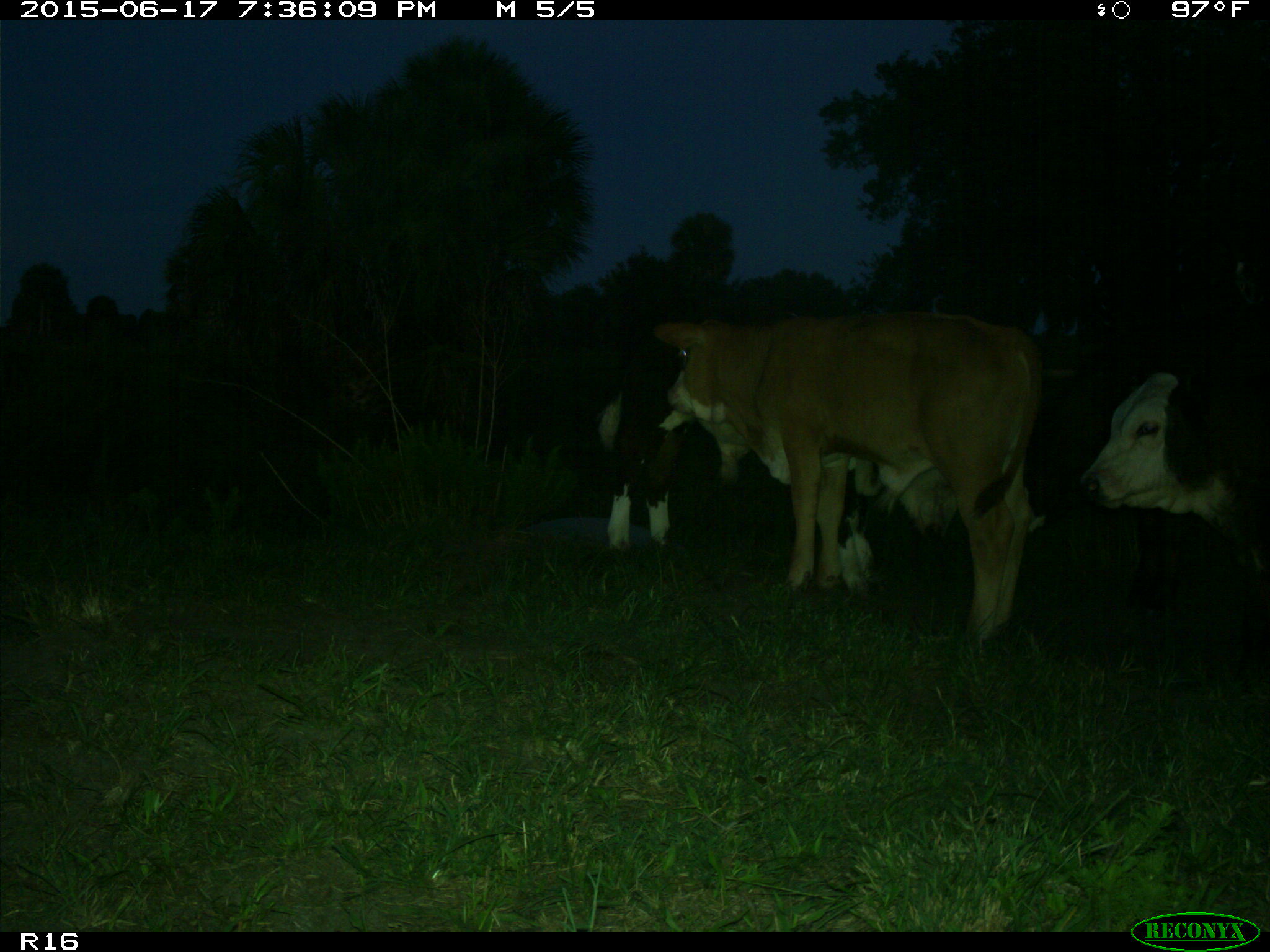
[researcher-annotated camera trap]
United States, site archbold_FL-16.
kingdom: Animalia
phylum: Chordata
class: Mammalia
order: Artiodactyla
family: Bovidae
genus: Bos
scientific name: Bos taurus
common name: domestic cow